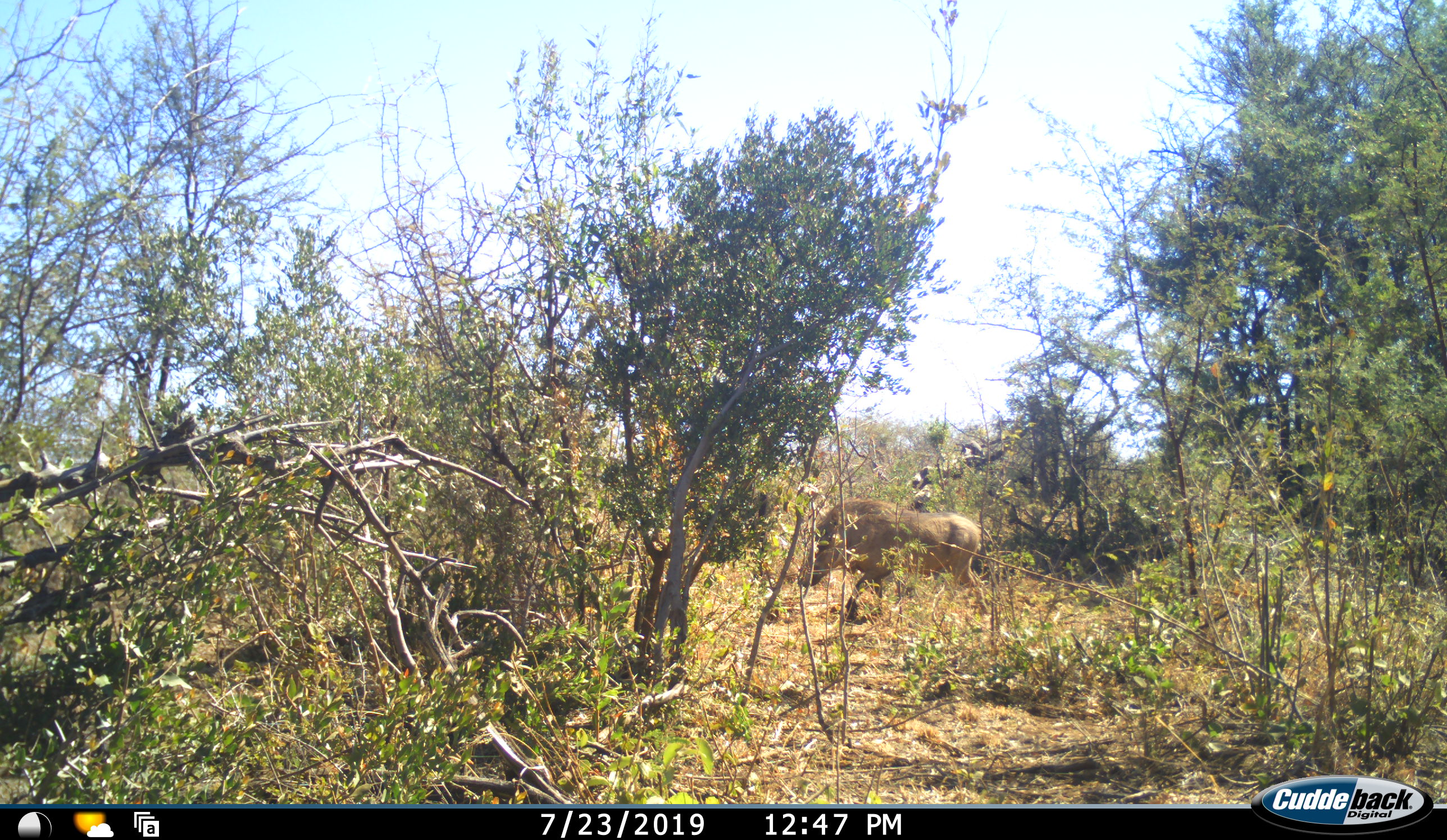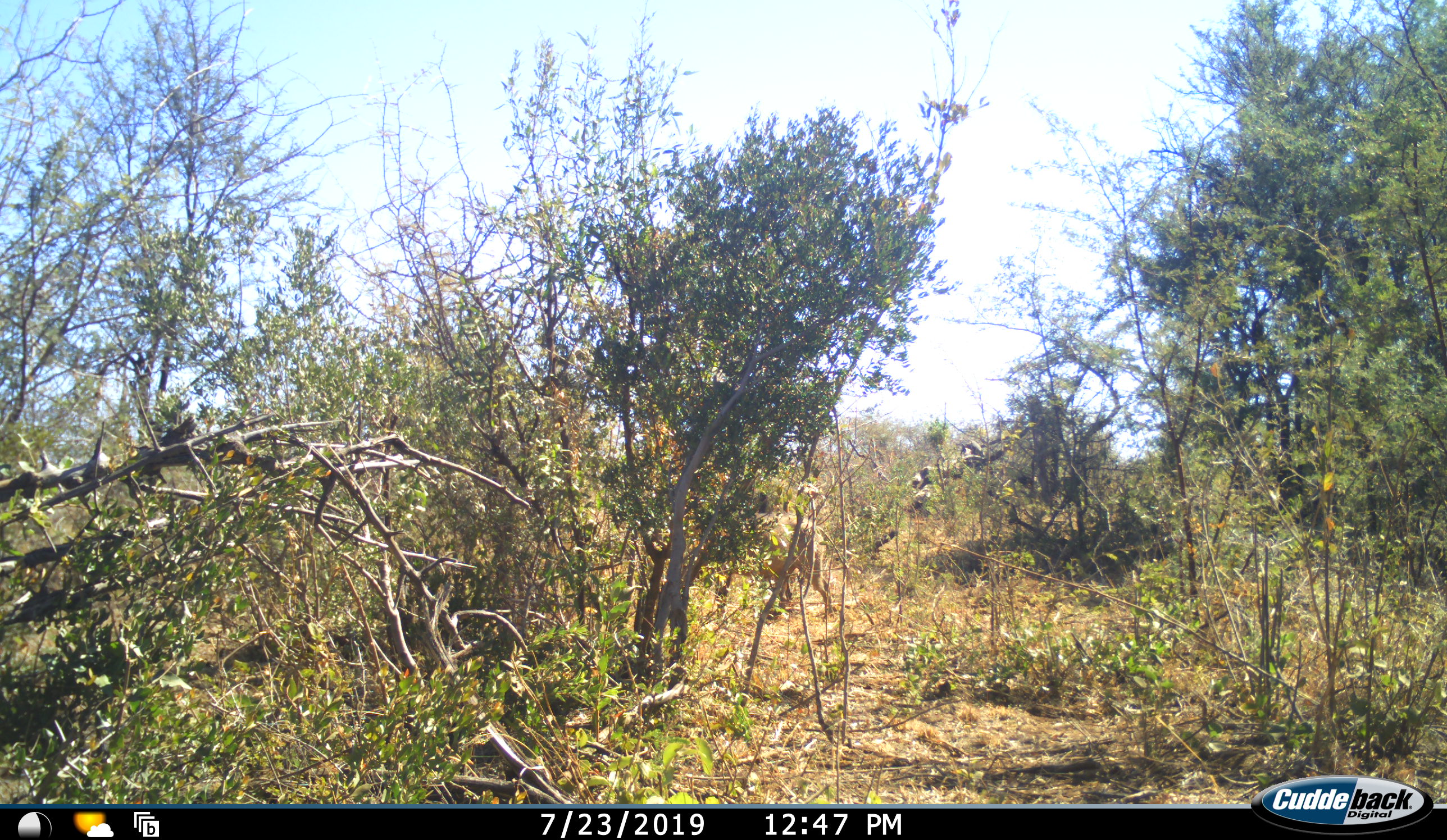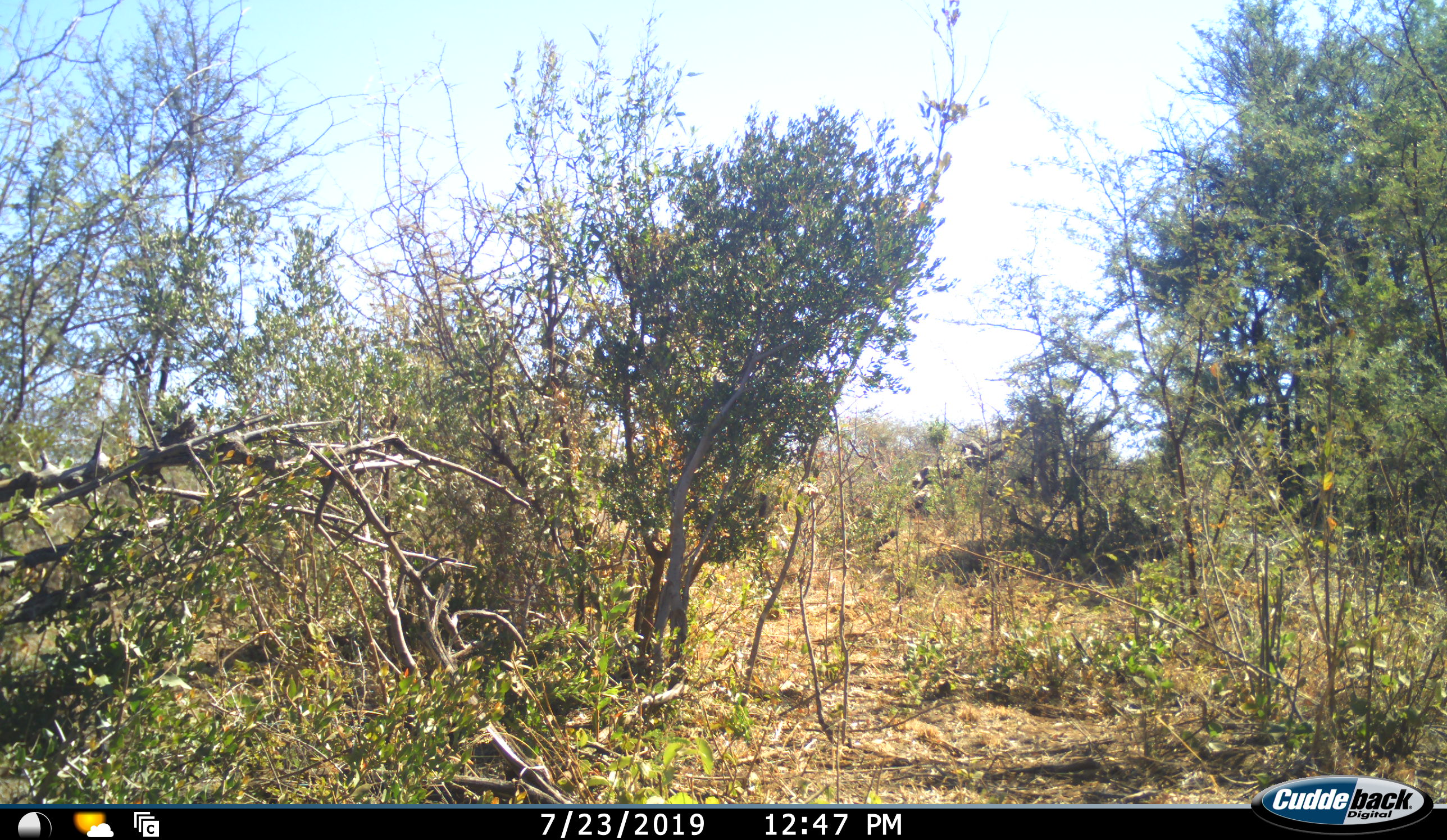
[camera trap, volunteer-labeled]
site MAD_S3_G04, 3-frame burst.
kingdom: Animalia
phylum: Chordata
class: Mammalia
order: Artiodactyla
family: Suidae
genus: Phacochoerus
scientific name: Phacochoerus africanus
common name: warthog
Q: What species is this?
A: Warthog (Phacochoerus africanus).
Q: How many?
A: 1.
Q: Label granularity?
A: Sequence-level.